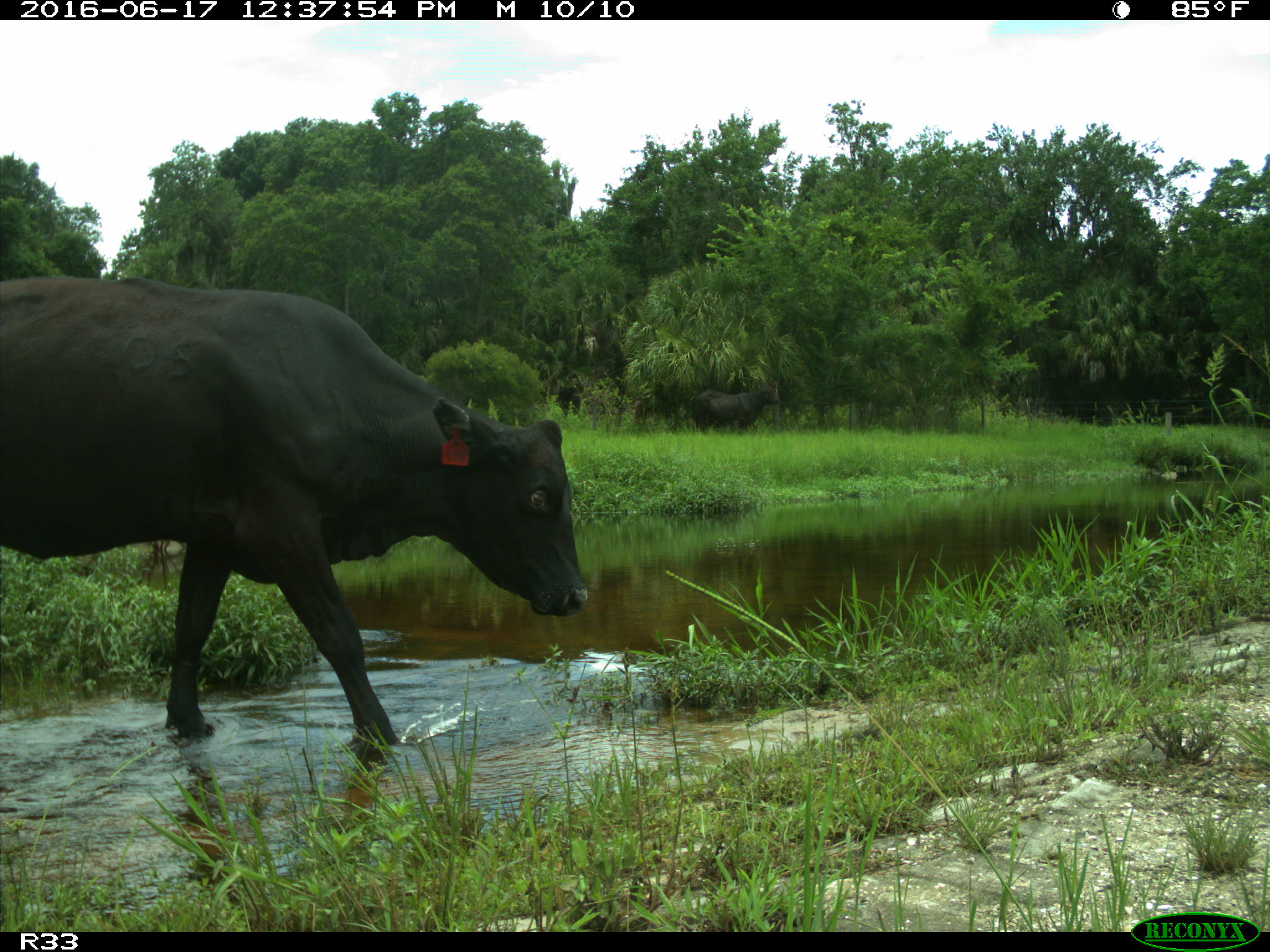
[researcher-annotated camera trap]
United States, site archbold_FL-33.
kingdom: Animalia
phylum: Chordata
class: Mammalia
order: Artiodactyla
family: Bovidae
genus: Bos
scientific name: Bos taurus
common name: domestic cow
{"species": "Bos taurus (domestic cow)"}